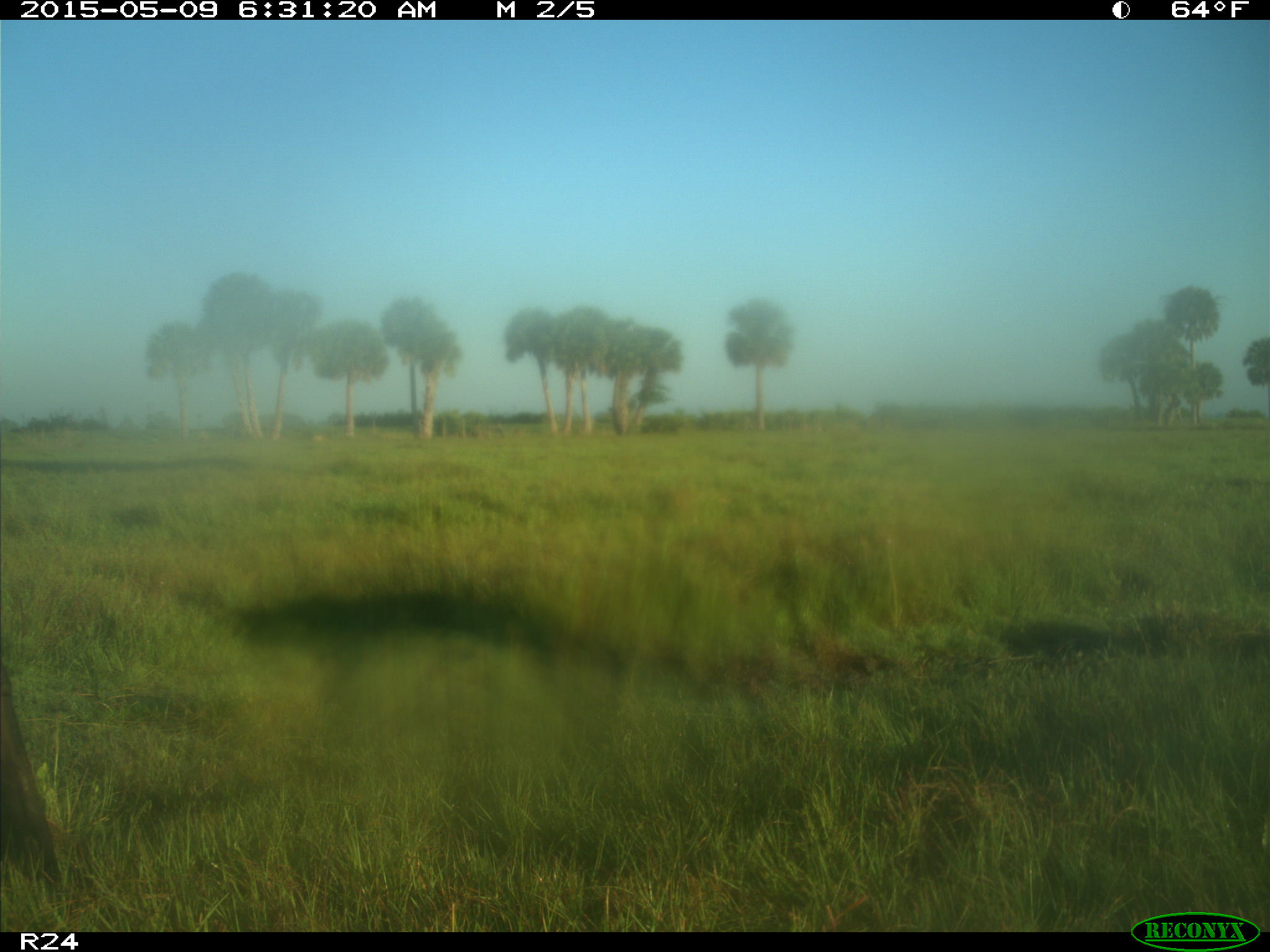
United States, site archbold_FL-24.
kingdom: Animalia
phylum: Chordata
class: Mammalia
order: Artiodactyla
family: Bovidae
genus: Bos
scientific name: Bos taurus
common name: domestic cow